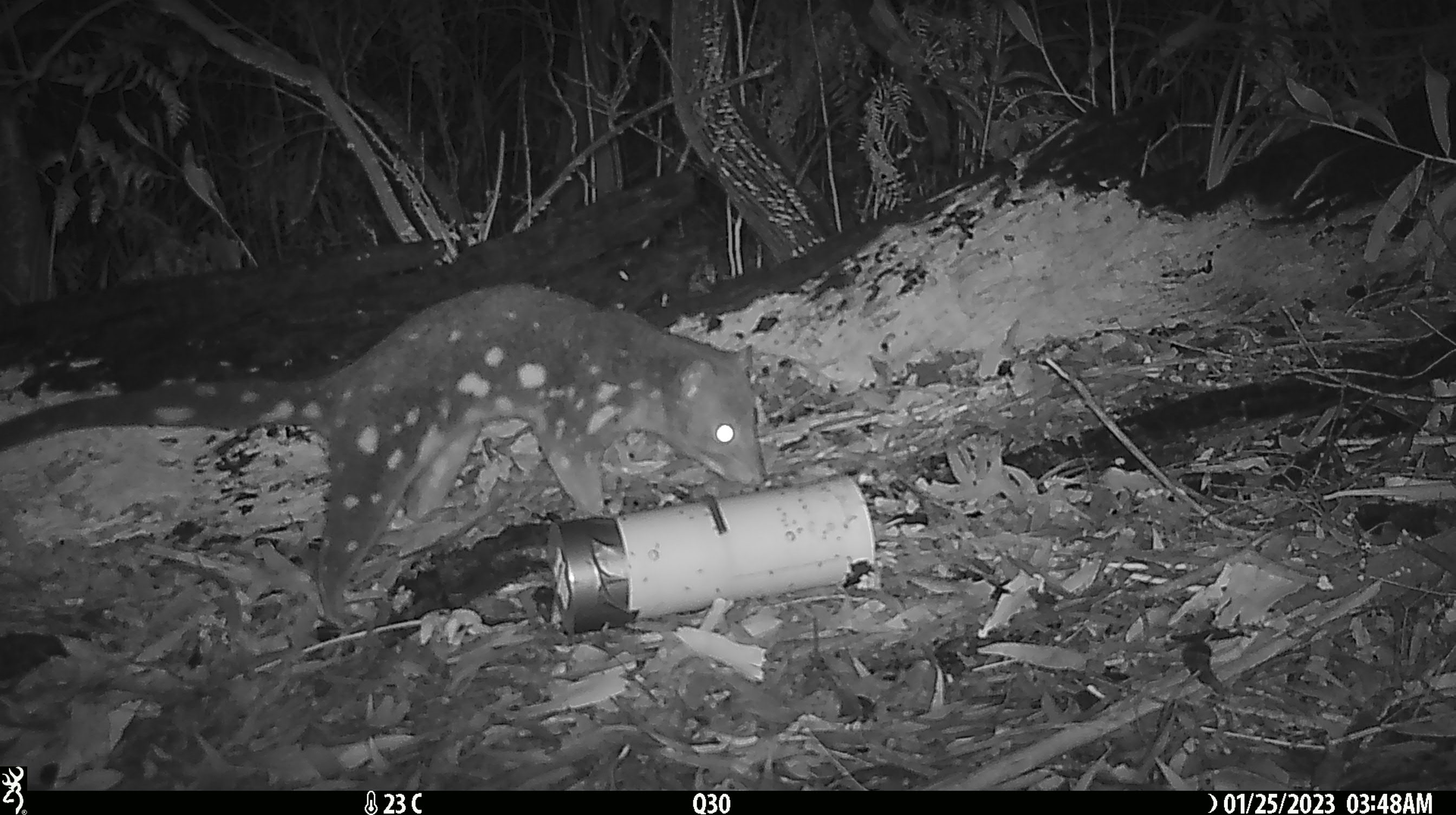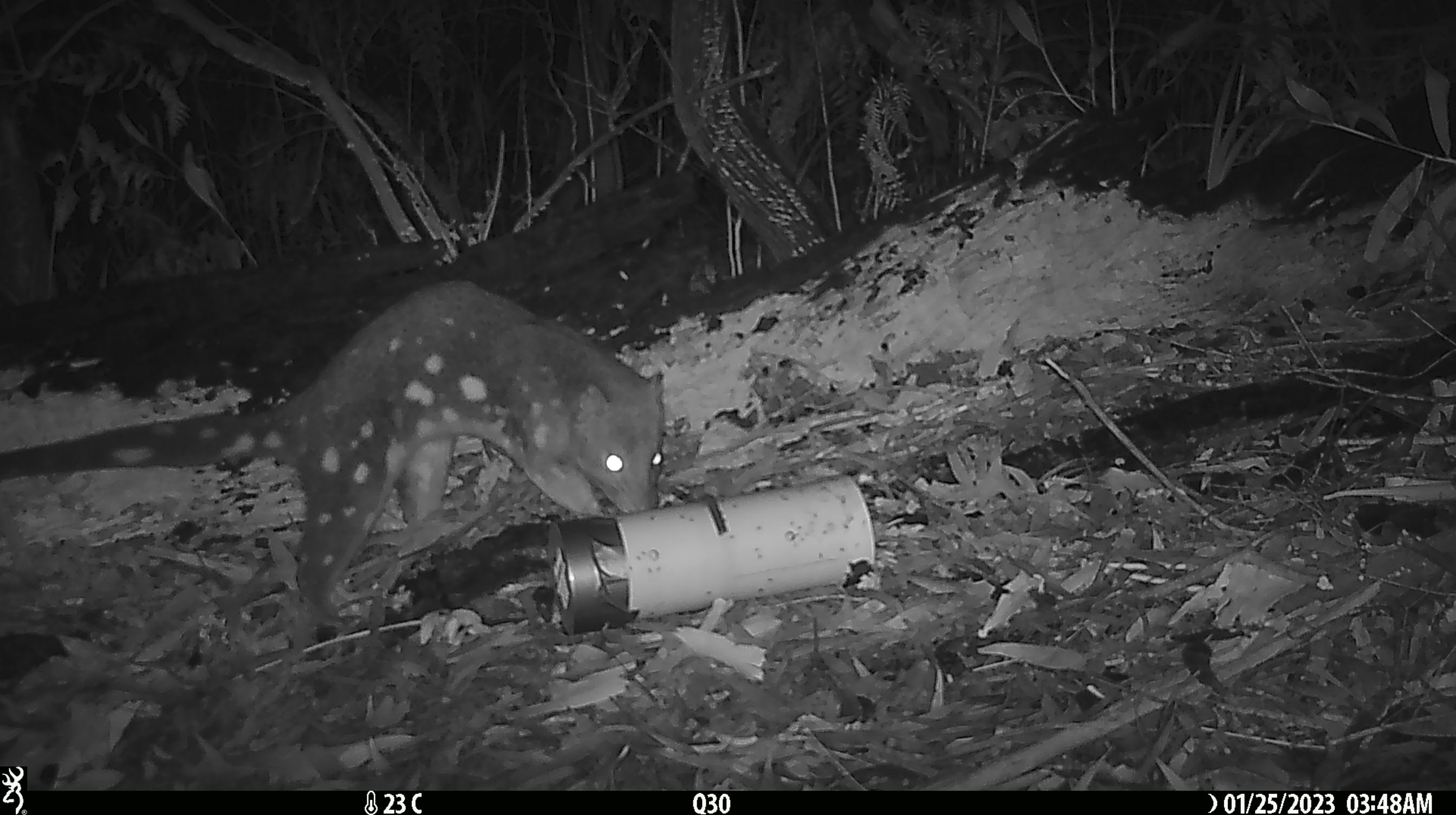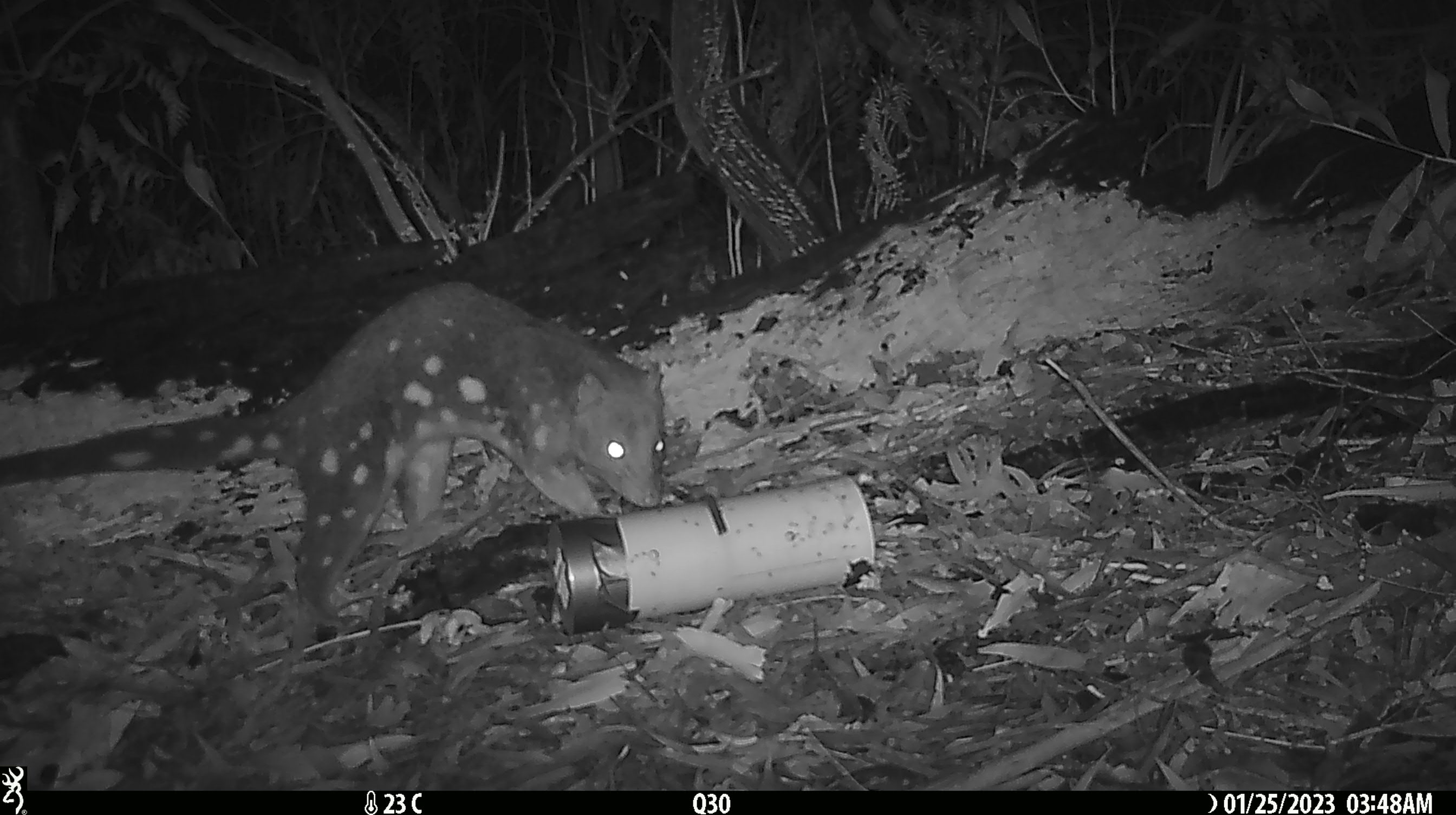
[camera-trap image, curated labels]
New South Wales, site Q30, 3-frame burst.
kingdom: Animalia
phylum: Chordata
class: Mammalia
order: Dasyuromorphia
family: Dasyuridae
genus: Dasyurus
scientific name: Dasyurus maculatus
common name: spotted-tailed quoll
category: quoll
Quoll (spotted-tailed quoll) (Dasyurus maculatus).